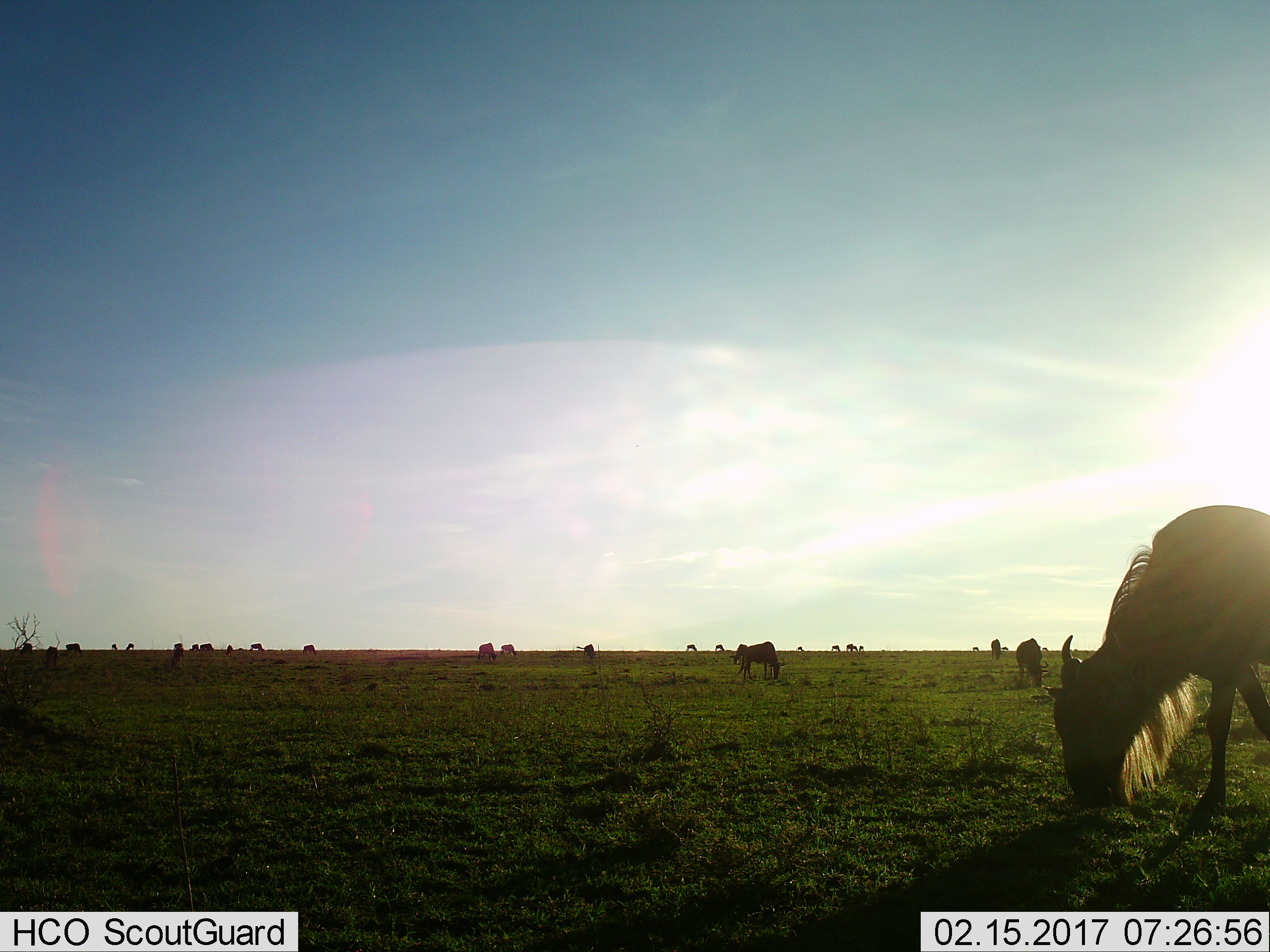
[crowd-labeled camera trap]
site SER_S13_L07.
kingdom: Animalia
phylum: Chordata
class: Mammalia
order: Artiodactyla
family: Bovidae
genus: Connochaetes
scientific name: Connochaetes taurinus taurinus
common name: blue wildebeest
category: wildebeestblue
Wildebeestblue (blue wildebeest) (Connochaetes taurinus taurinus), count 11-50. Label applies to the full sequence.